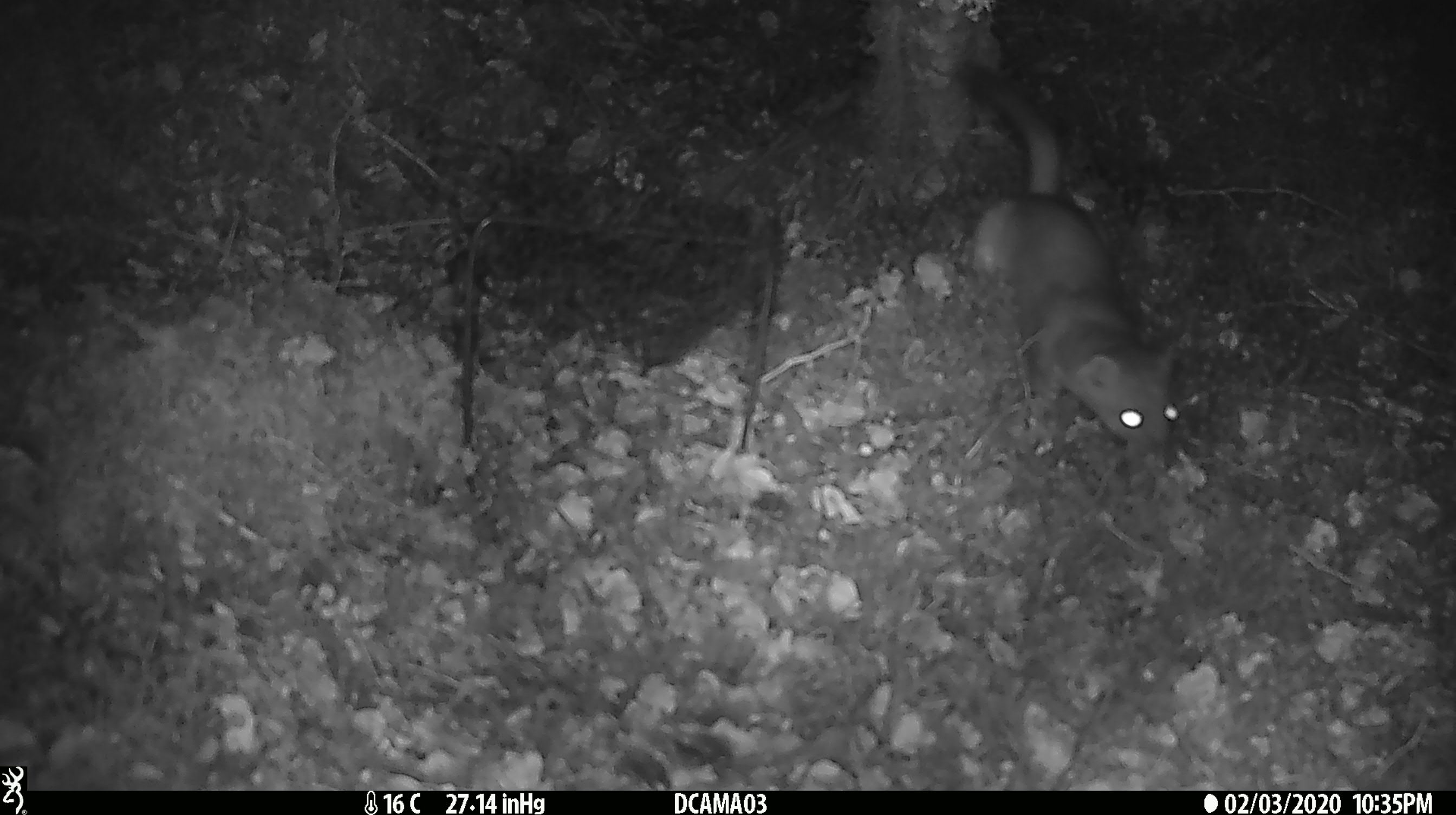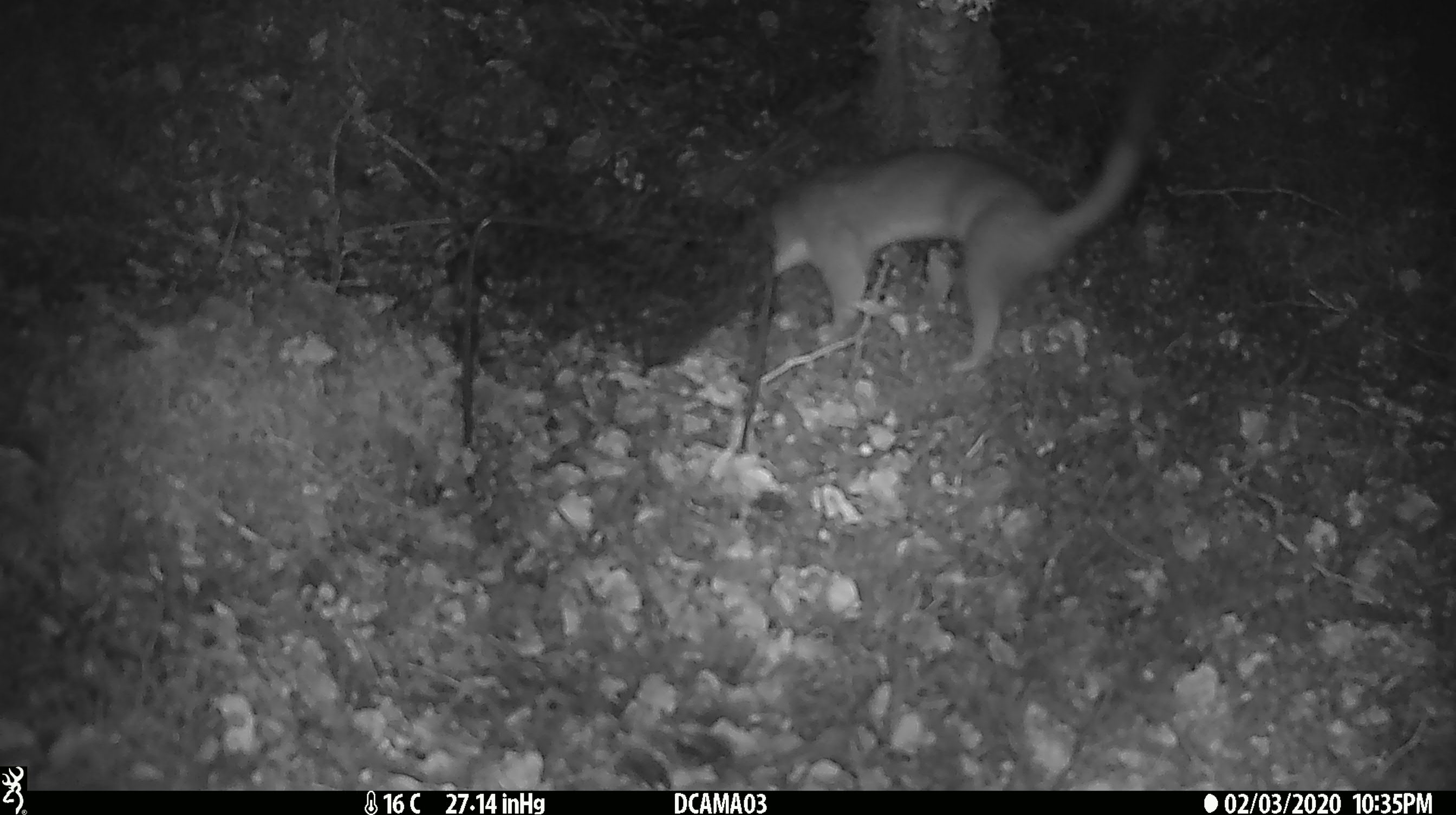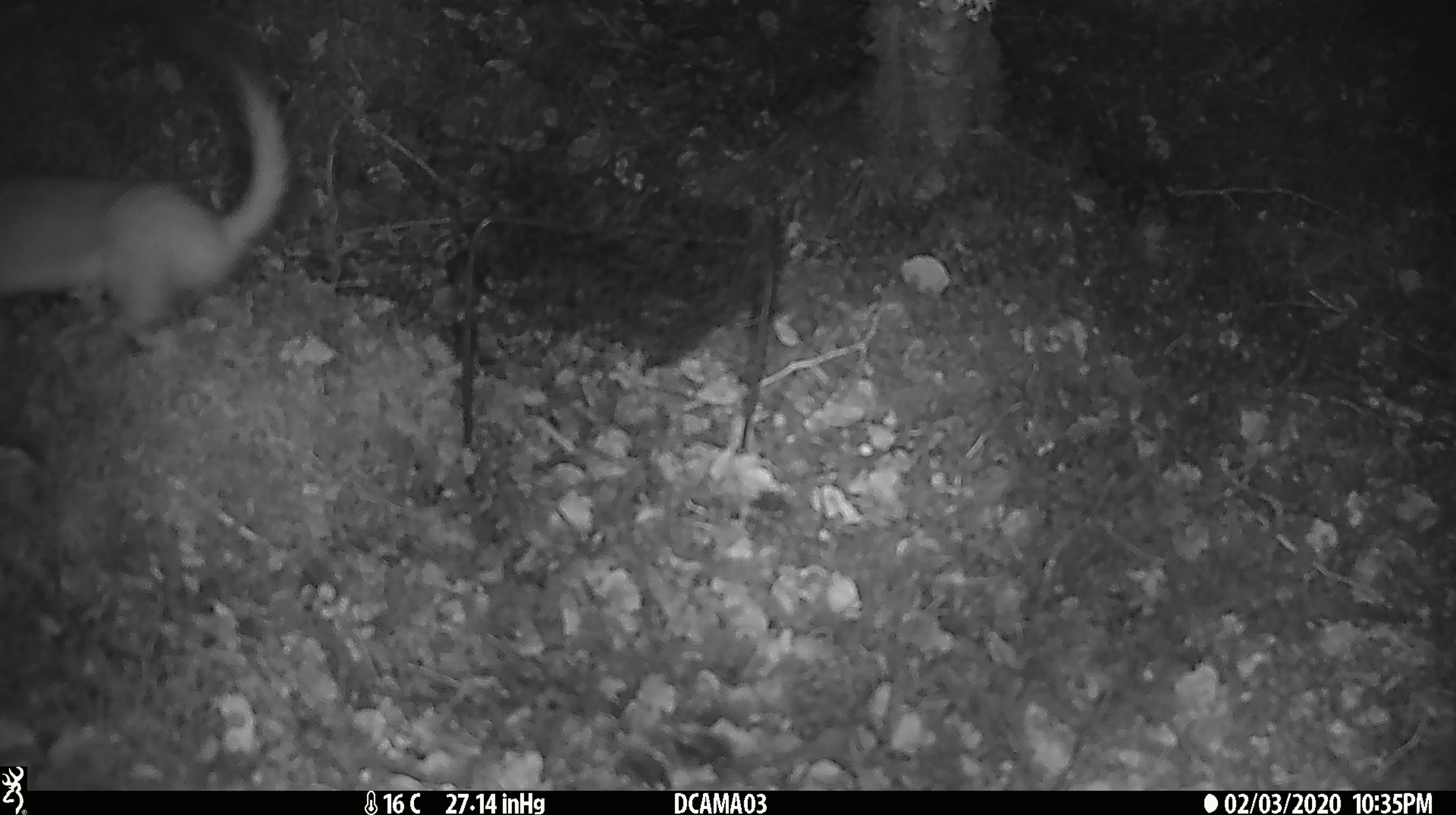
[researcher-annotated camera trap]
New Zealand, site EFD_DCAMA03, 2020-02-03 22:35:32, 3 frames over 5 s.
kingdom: Animalia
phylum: Chordata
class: Mammalia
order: Carnivora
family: Mustelidae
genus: Mustela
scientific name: Mustela erminea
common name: stoat